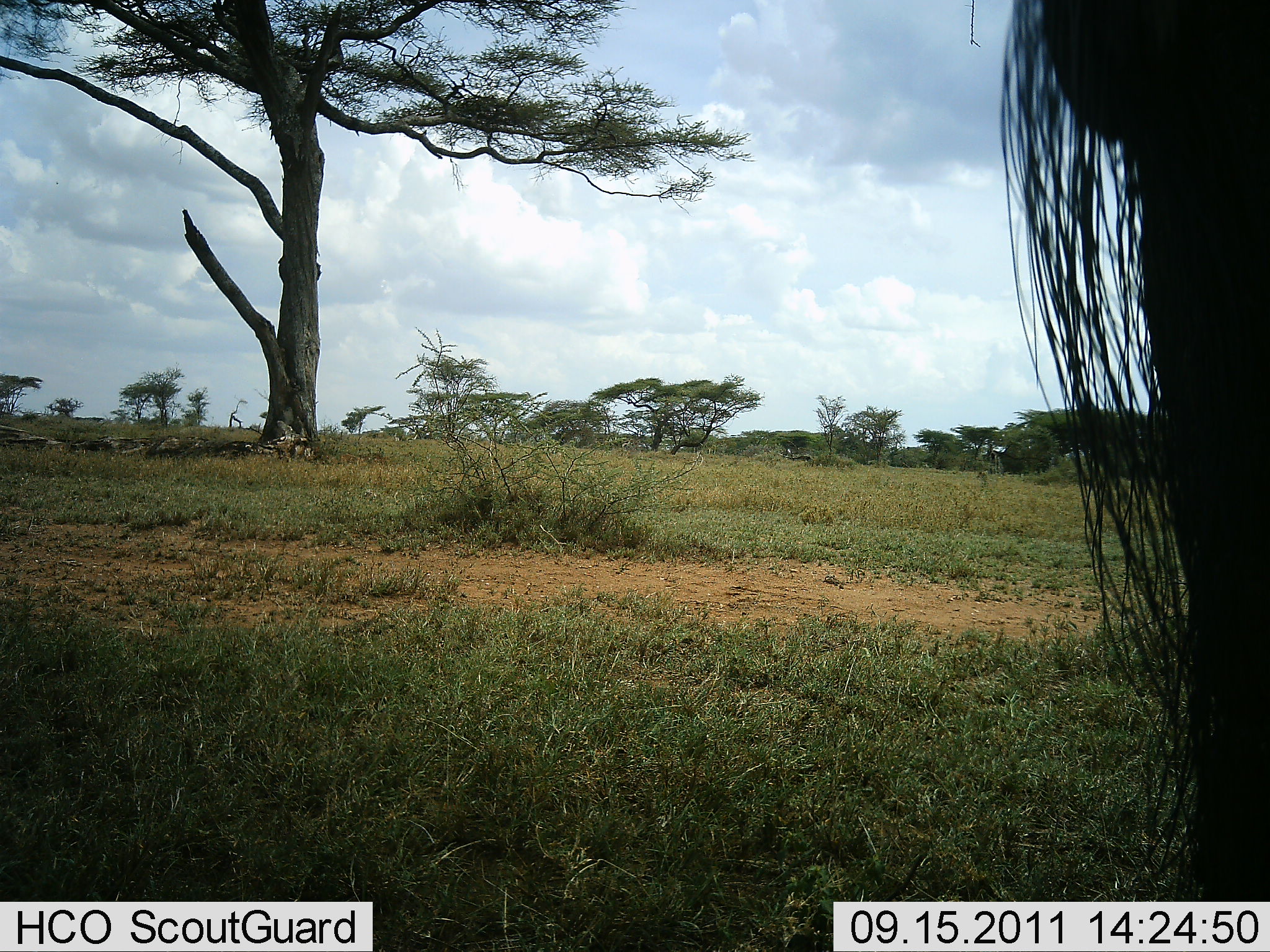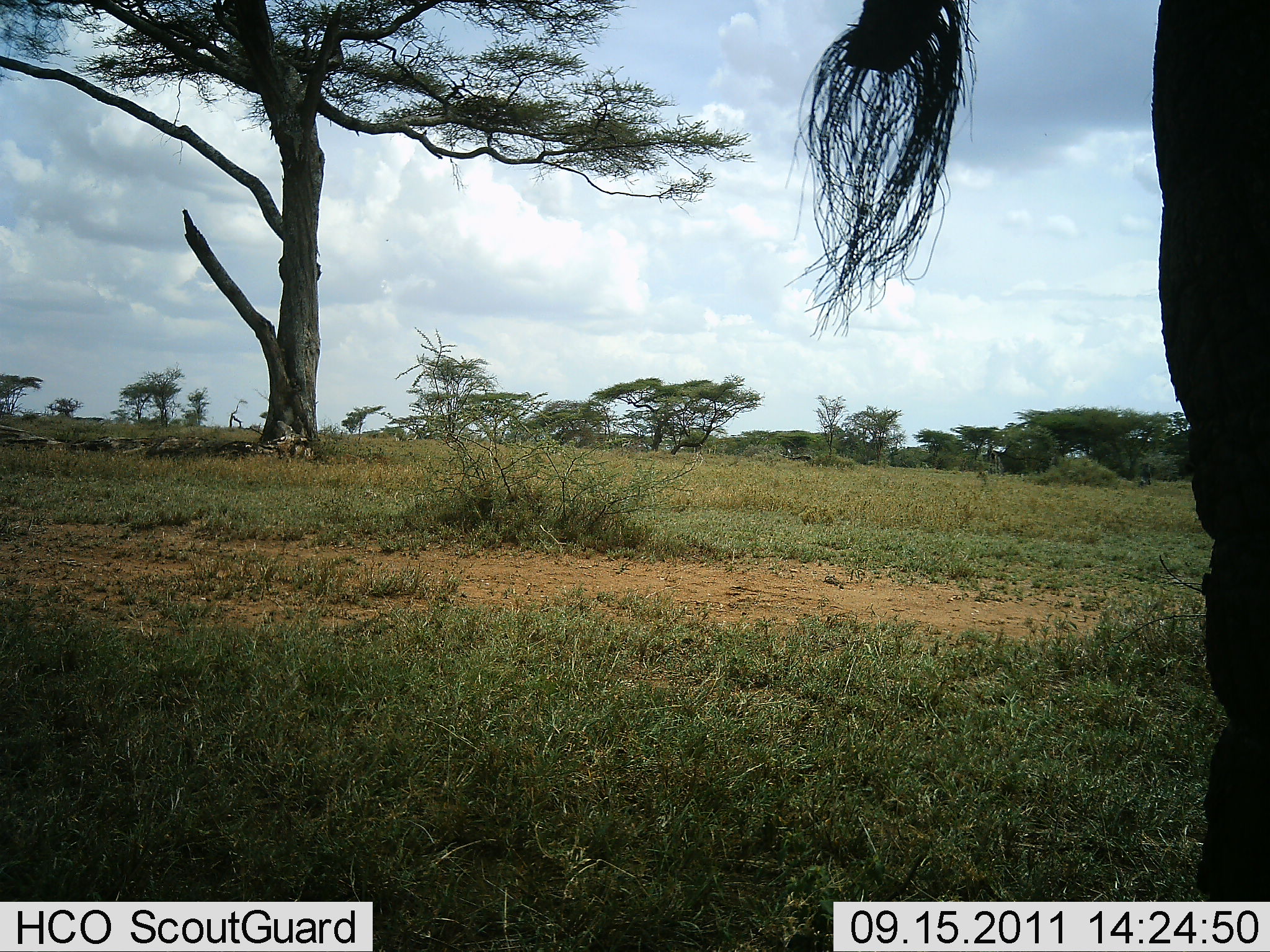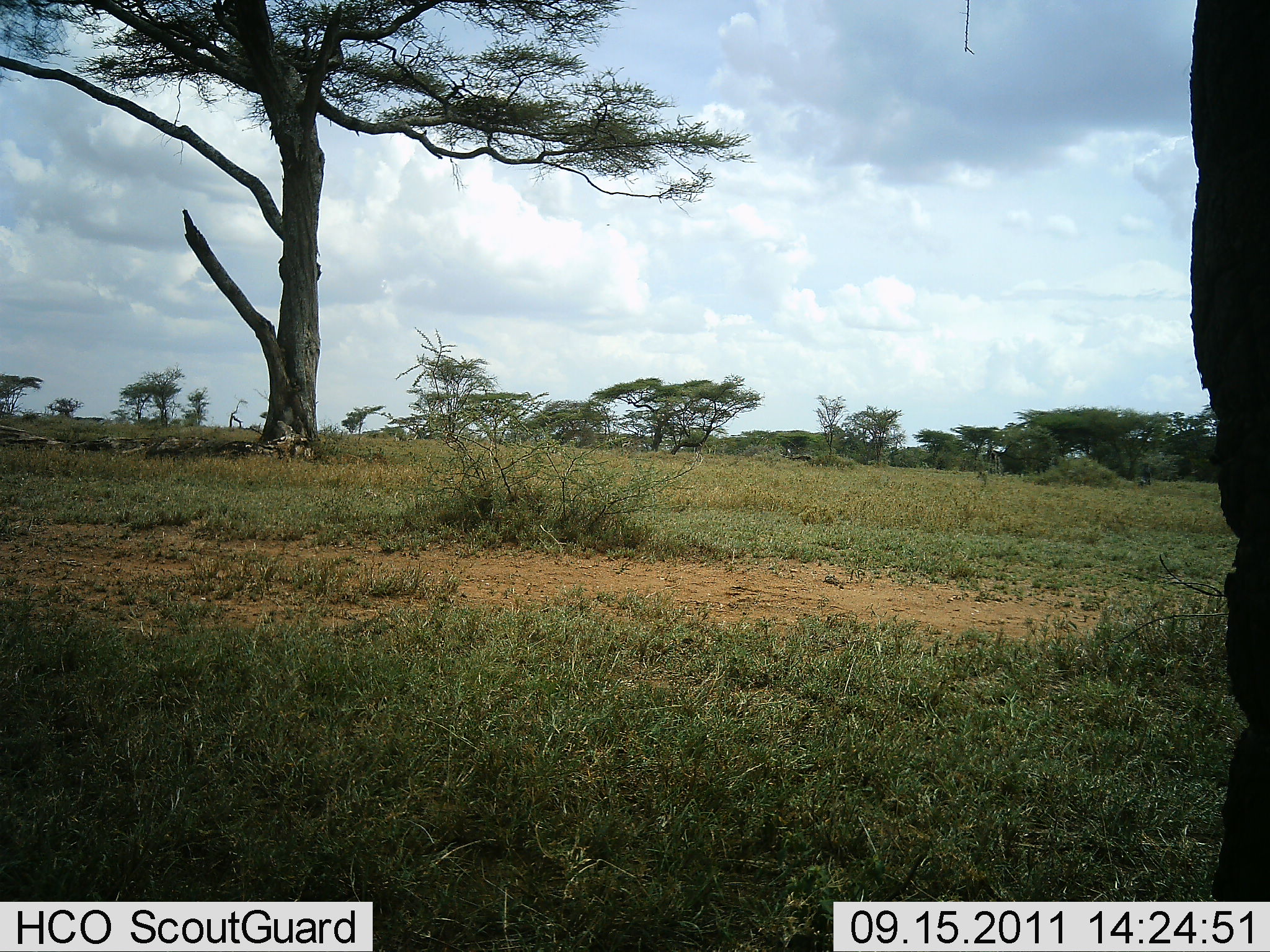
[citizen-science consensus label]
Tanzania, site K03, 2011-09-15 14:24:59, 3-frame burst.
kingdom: Animalia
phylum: Chordata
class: Mammalia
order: Artiodactyla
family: Bovidae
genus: Connochaetes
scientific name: Connochaetes taurinus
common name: blue wildebeest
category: wildebeest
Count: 1.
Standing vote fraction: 75%.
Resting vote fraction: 0%.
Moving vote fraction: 25%.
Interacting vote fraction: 0%.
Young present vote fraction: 0%.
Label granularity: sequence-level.